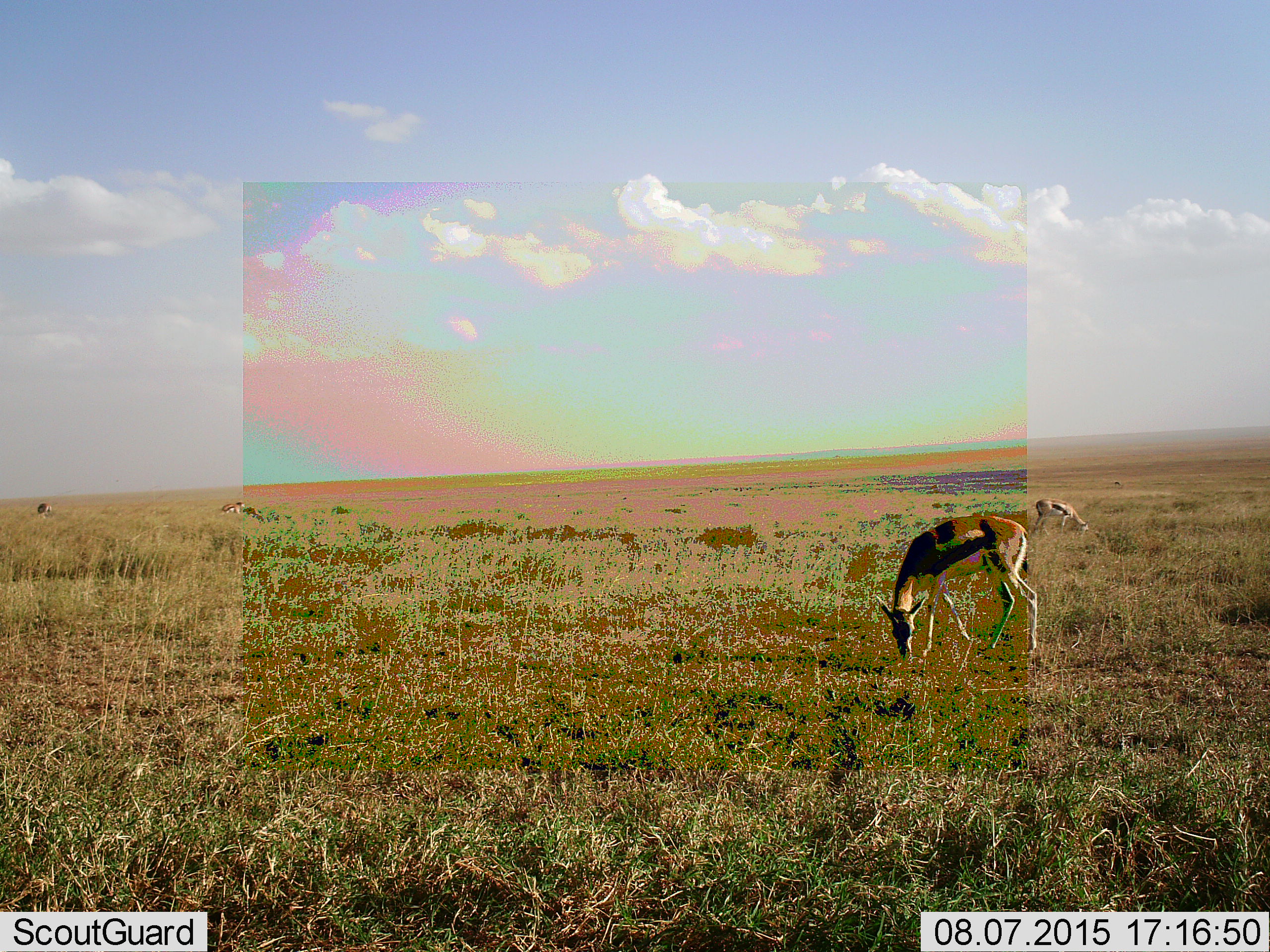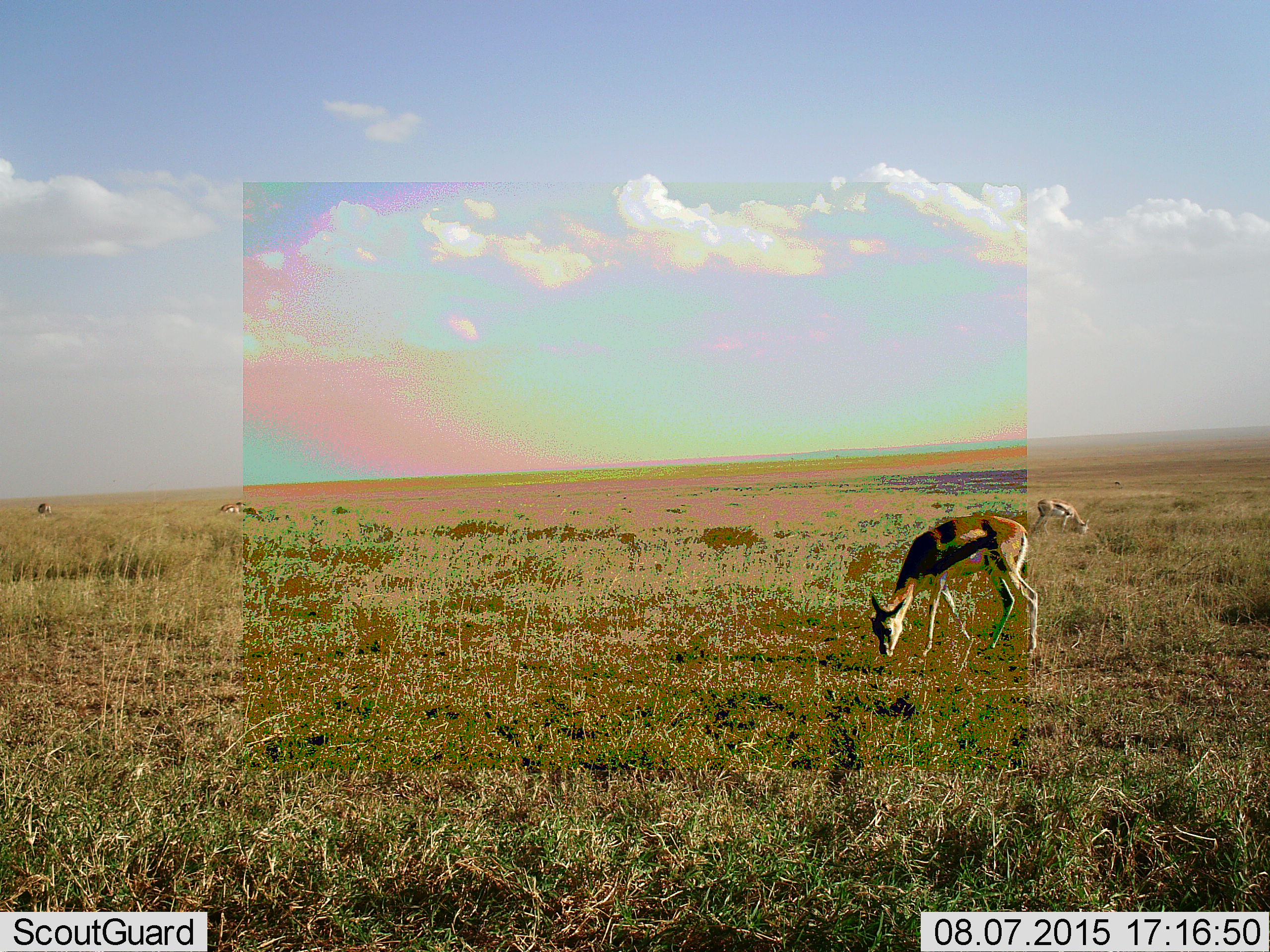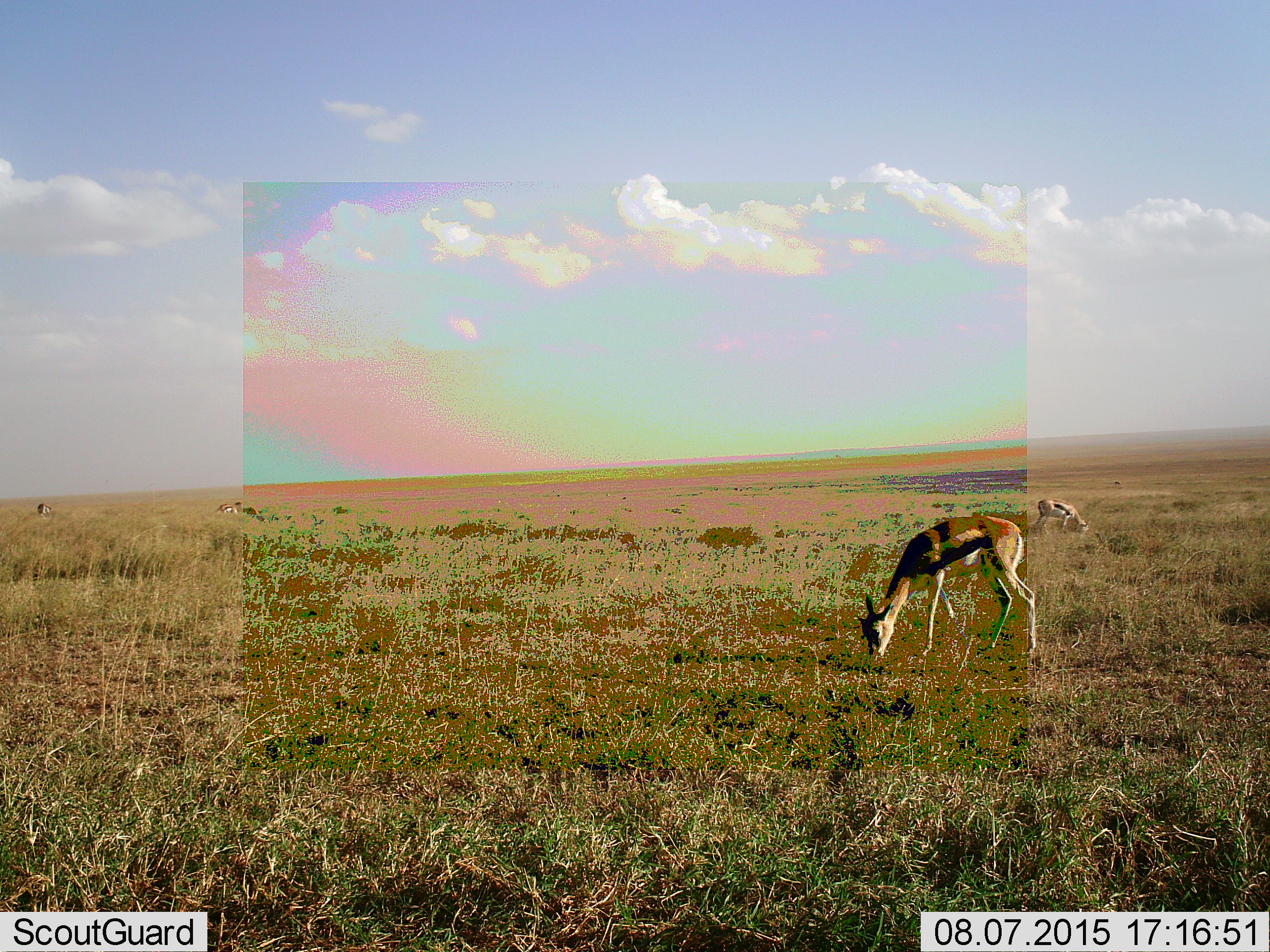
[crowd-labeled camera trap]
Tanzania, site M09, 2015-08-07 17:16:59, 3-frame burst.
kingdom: Animalia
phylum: Chordata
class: Mammalia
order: Artiodactyla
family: Bovidae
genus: Eudorcas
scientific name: Eudorcas thomsonii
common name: thomson's gazelle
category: gazellethomsons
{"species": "gazellethomsons (thomson's gazelle) (Eudorcas thomsonii)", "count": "5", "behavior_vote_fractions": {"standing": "50%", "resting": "0%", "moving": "0%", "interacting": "0%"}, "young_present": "0%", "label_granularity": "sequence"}